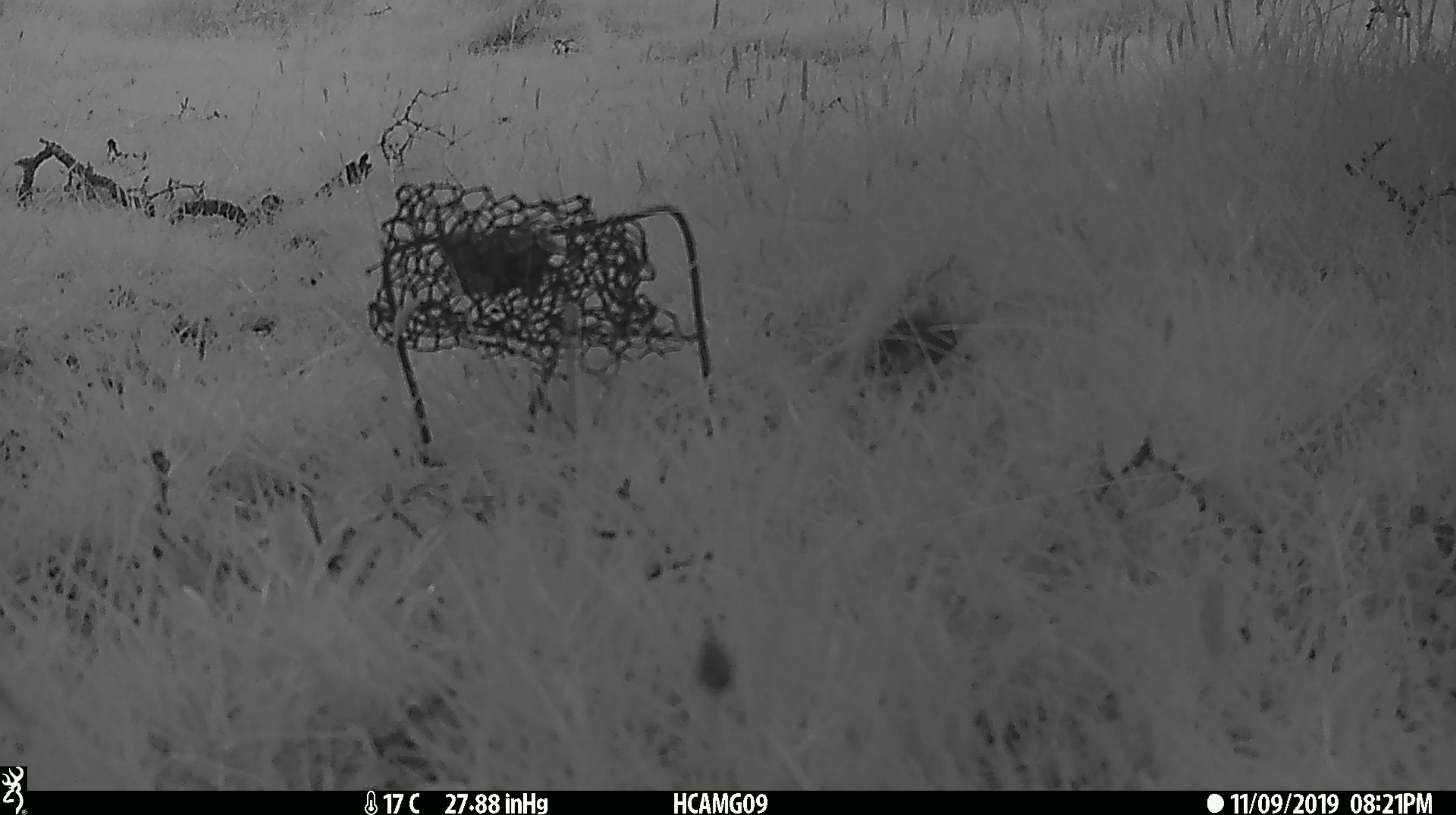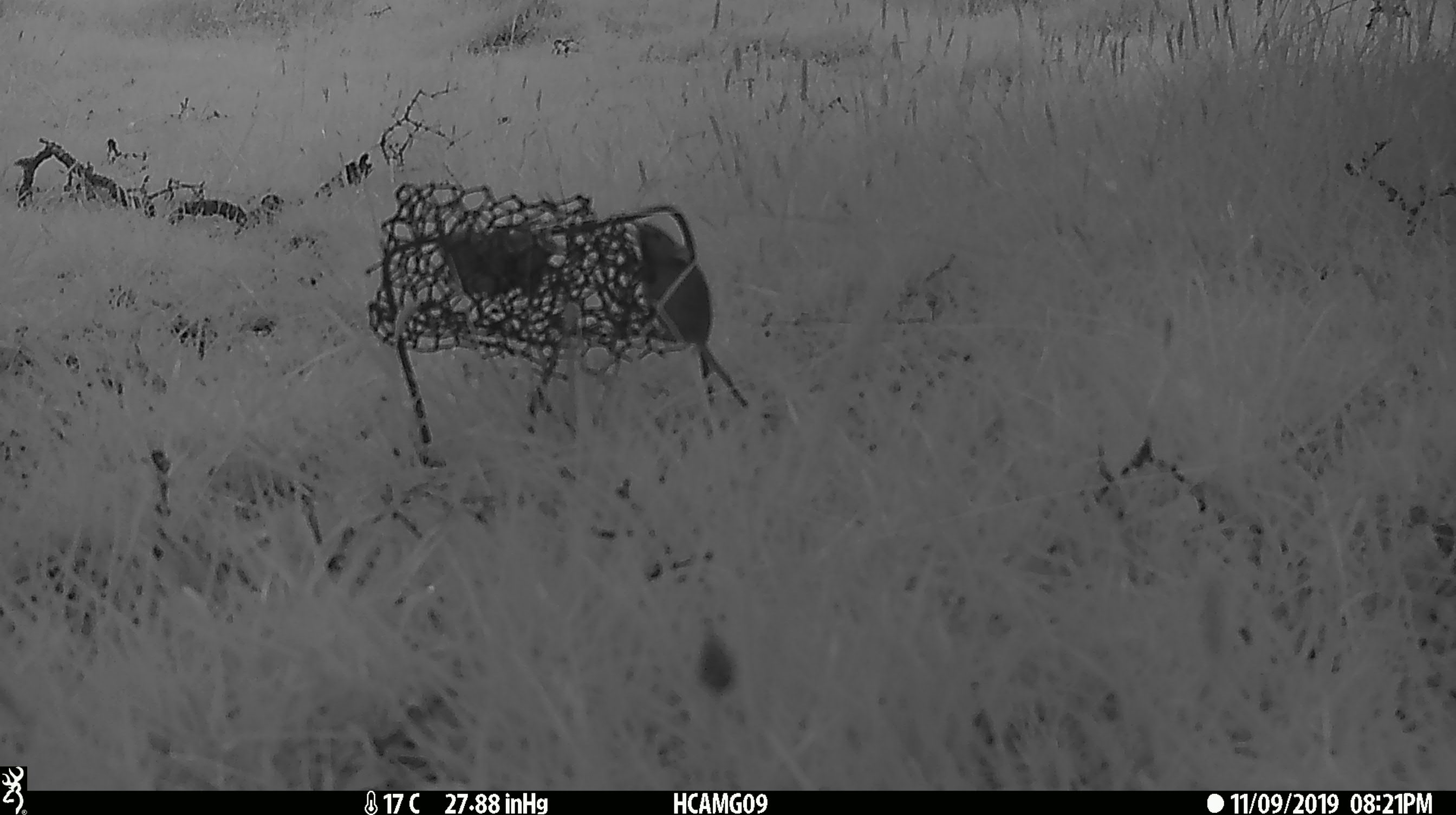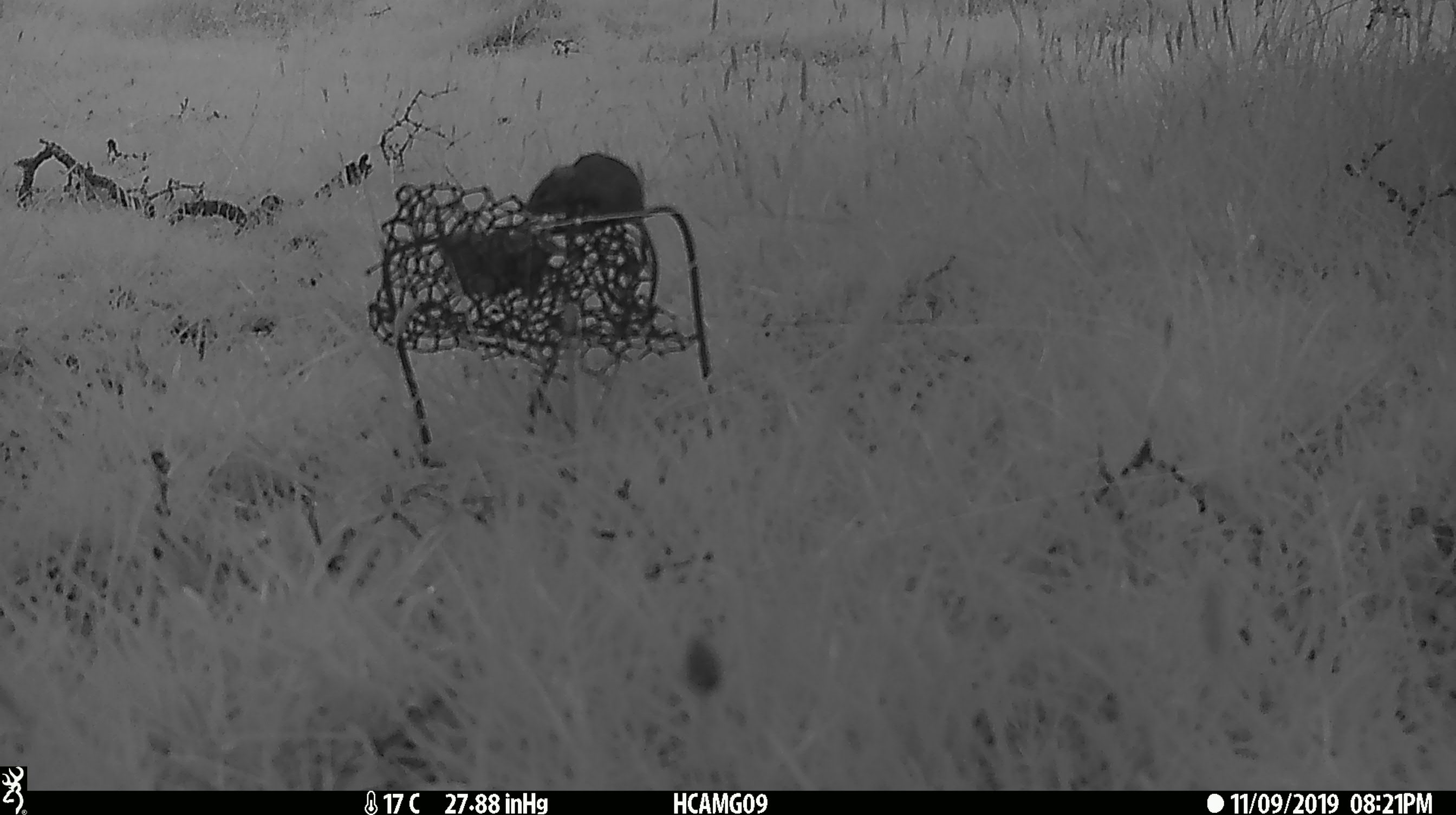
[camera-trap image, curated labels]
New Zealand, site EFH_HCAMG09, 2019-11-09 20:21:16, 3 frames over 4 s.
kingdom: Animalia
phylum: Chordata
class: Mammalia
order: Rodentia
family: Muridae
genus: Mus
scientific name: Mus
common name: mouse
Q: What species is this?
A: Mouse (Mus).